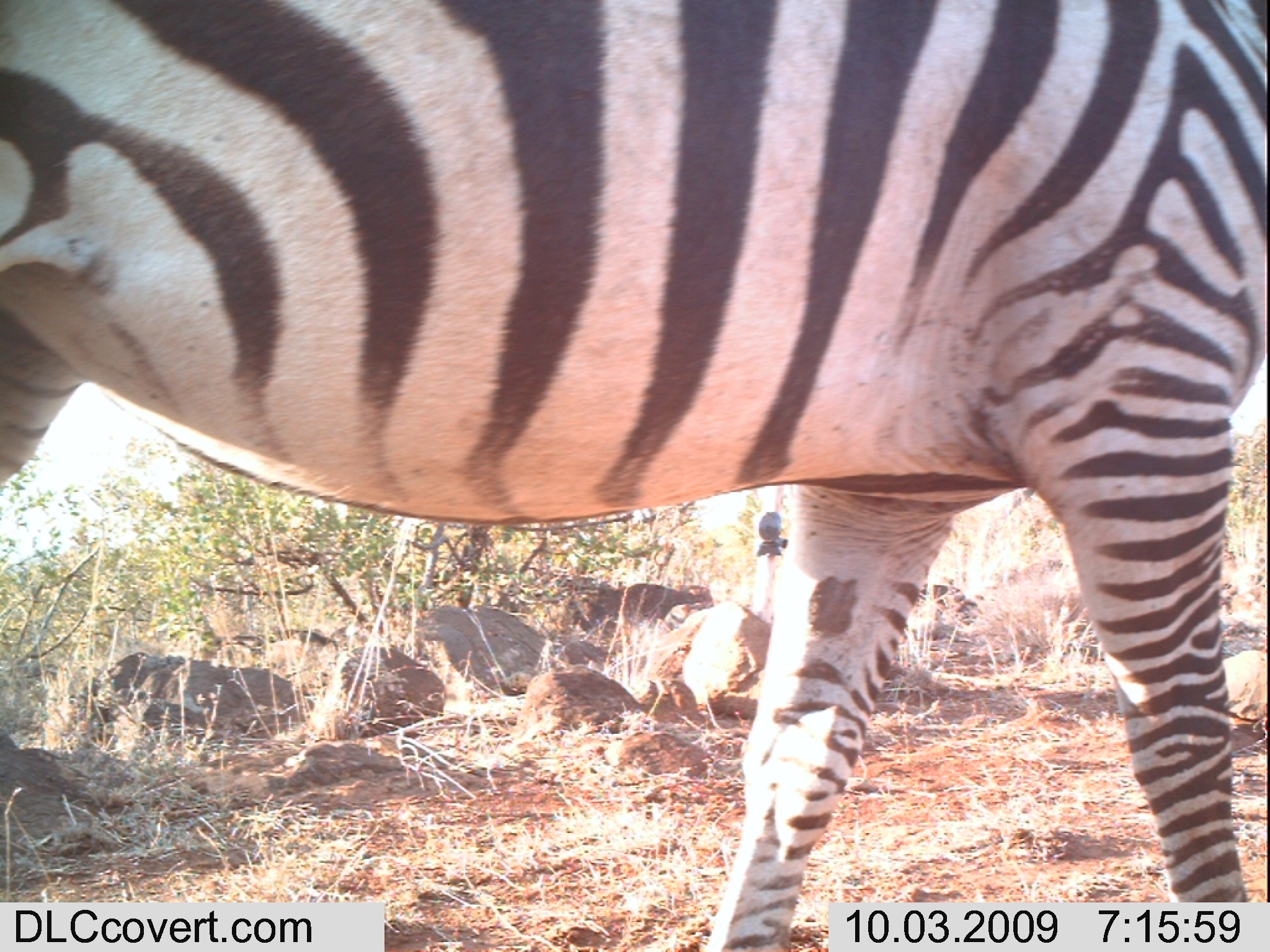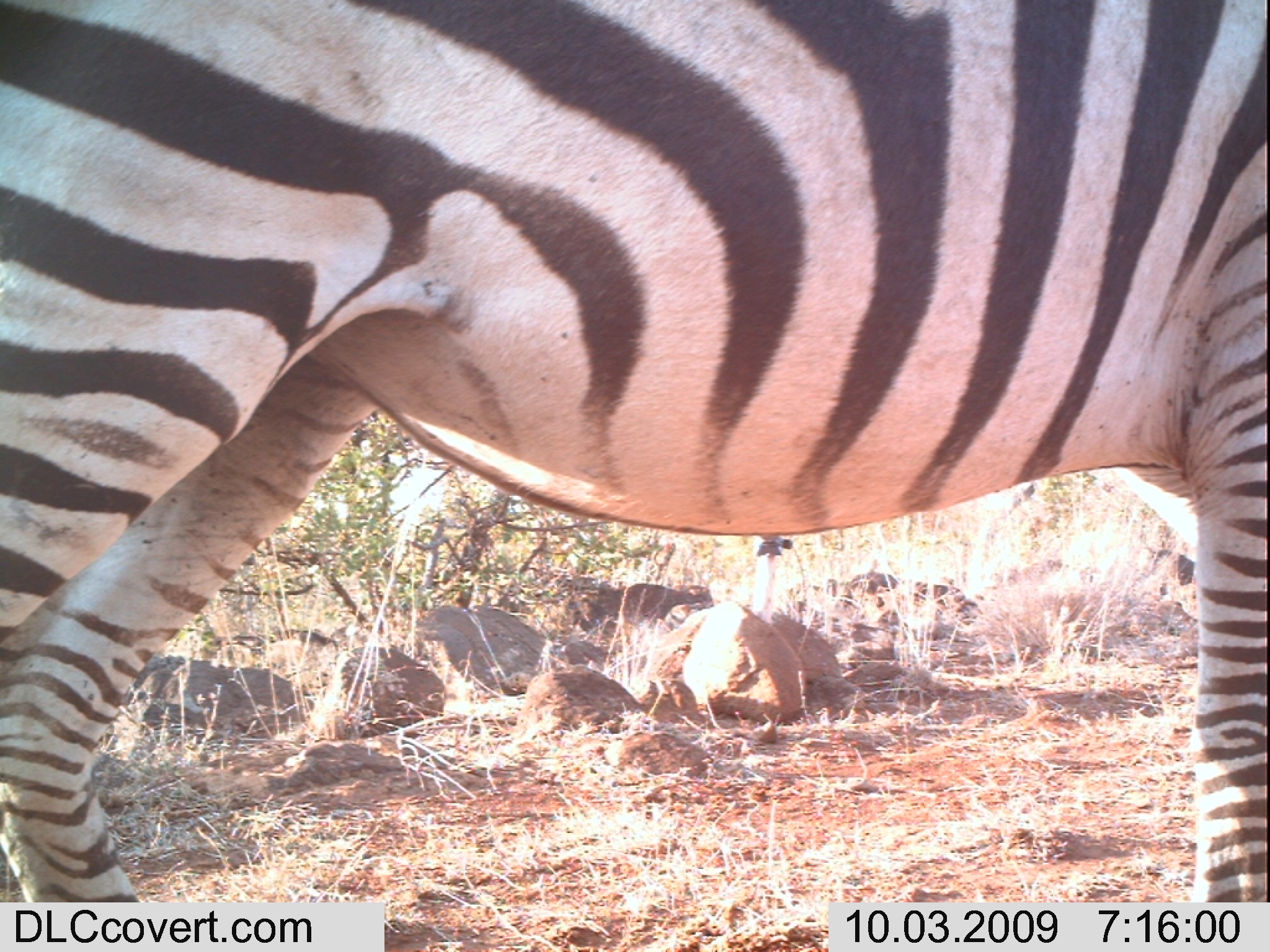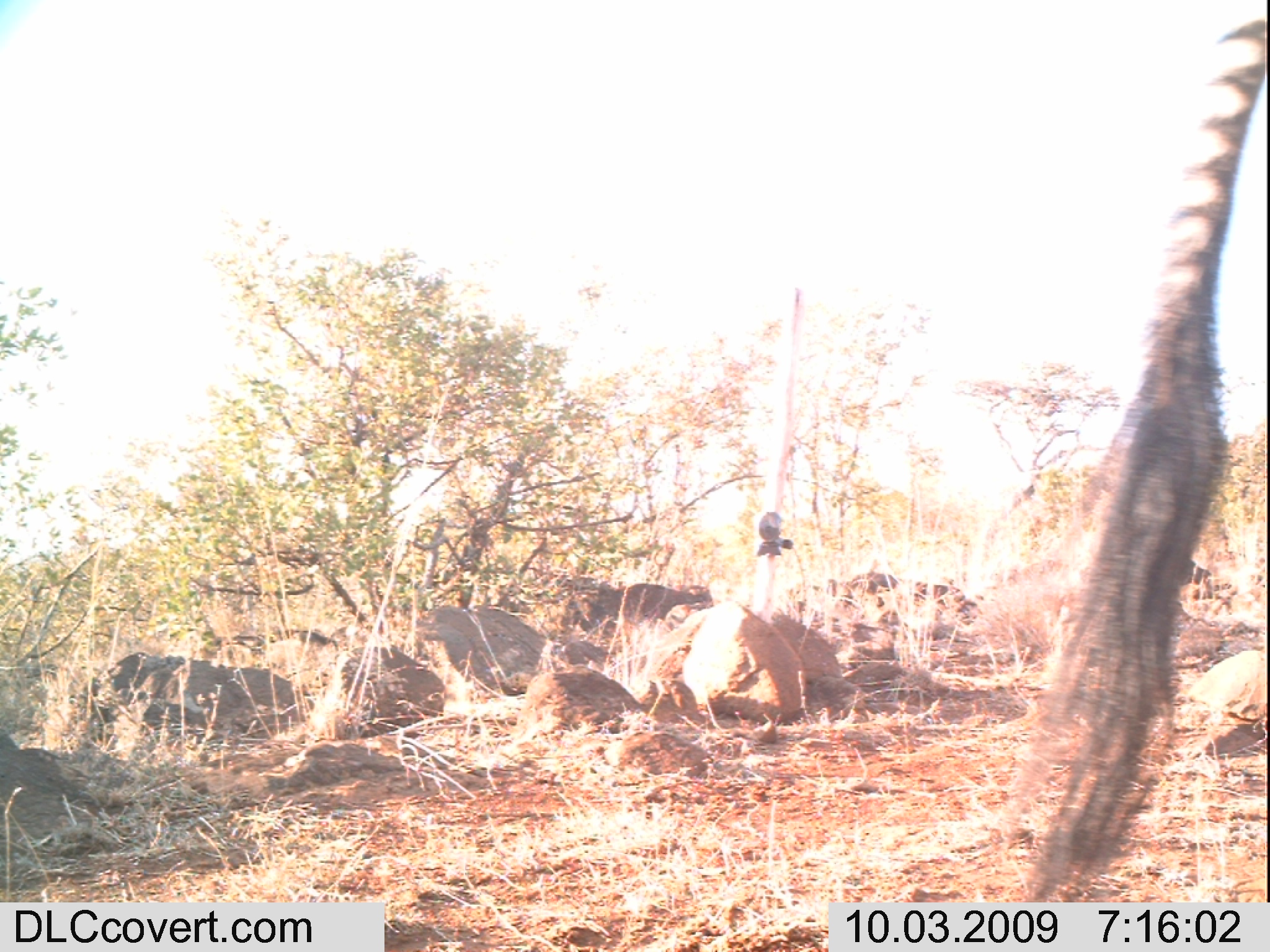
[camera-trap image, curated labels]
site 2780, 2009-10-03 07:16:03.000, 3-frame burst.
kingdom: Animalia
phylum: Chordata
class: Mammalia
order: Perissodactyla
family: Equidae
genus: Equus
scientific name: Equus quagga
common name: plains zebra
Equus quagga (plains zebra), count 1.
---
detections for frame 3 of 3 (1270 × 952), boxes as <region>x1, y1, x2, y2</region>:
equus quagga: <region>1014, 0, 1270, 901</region>